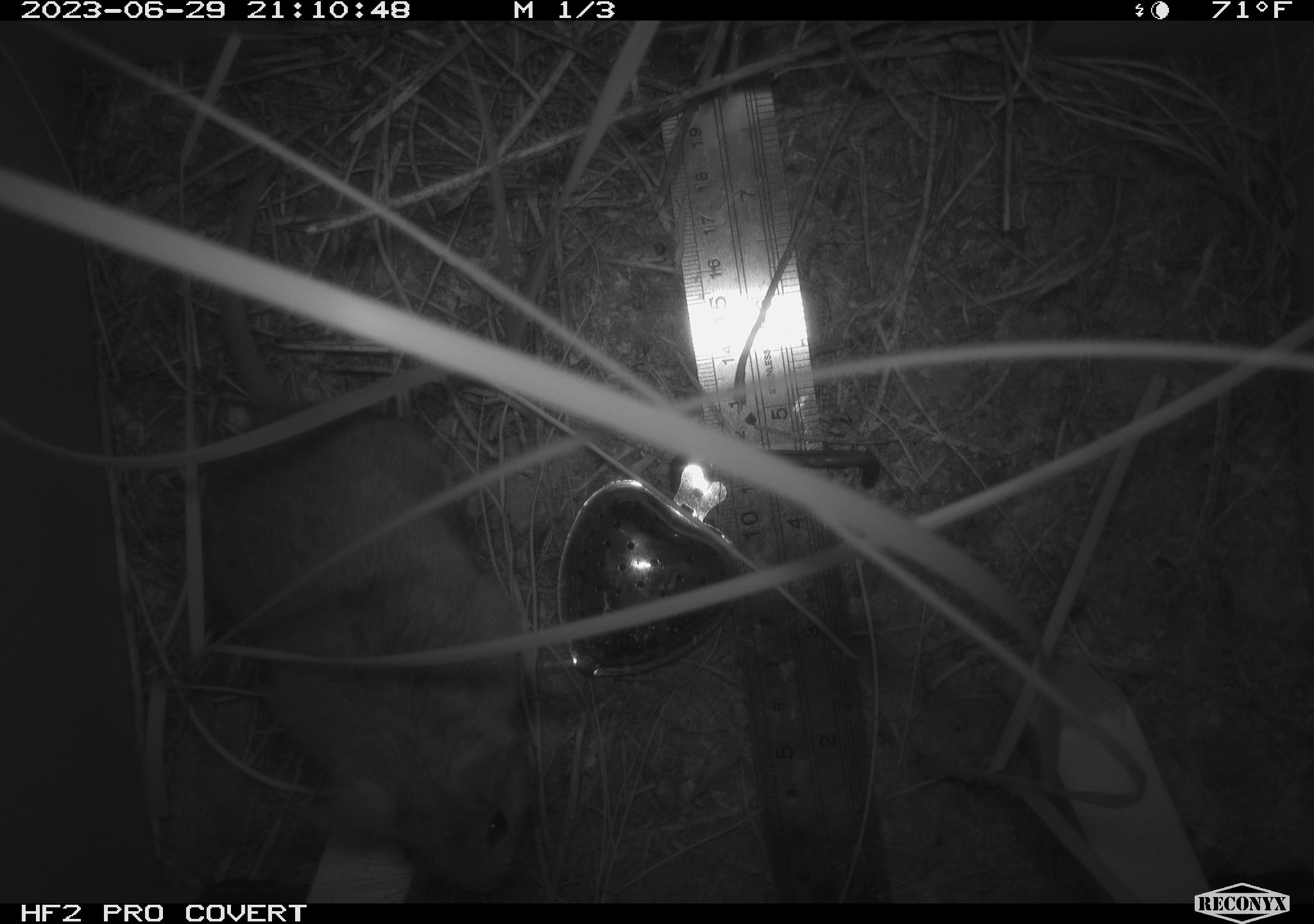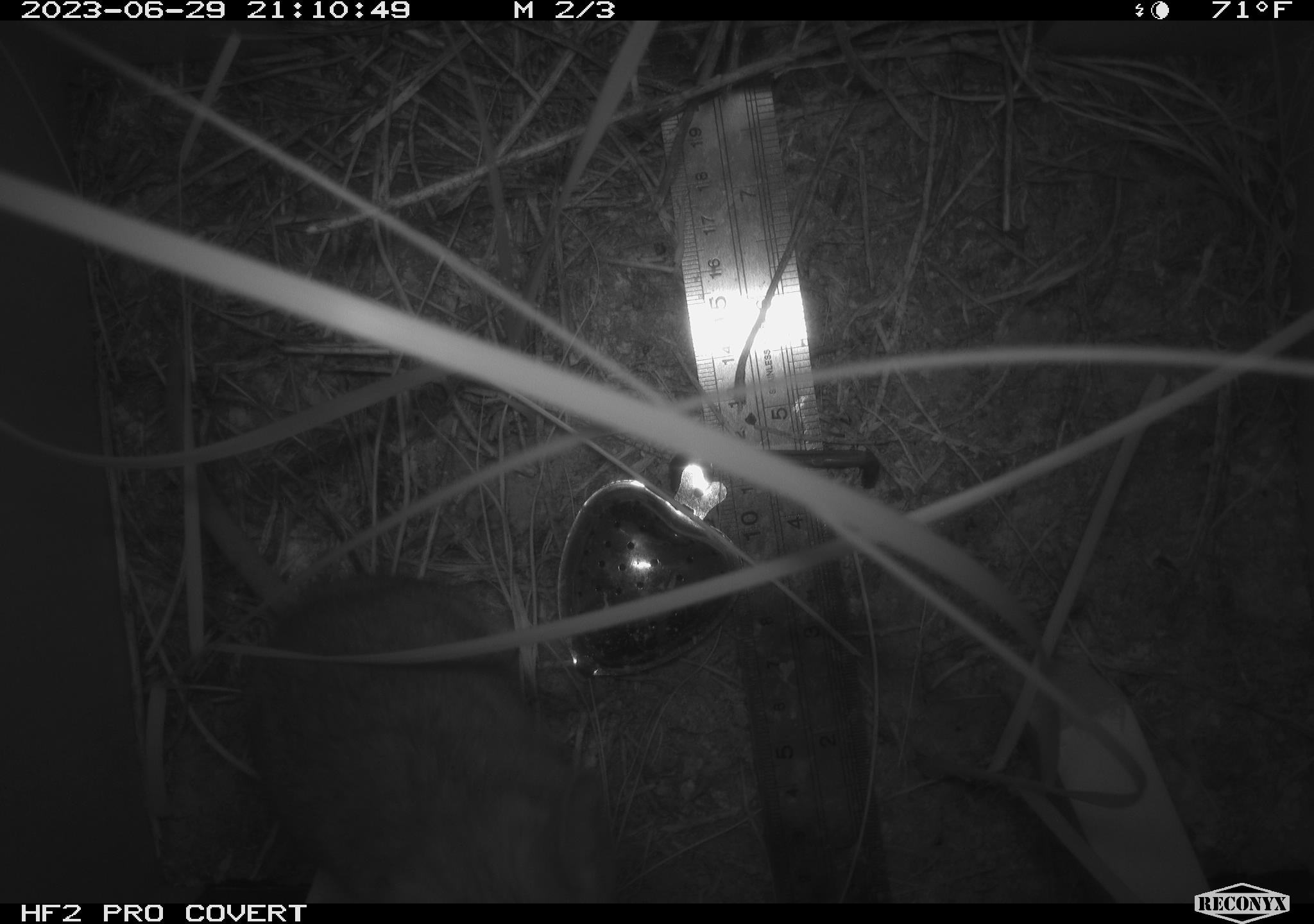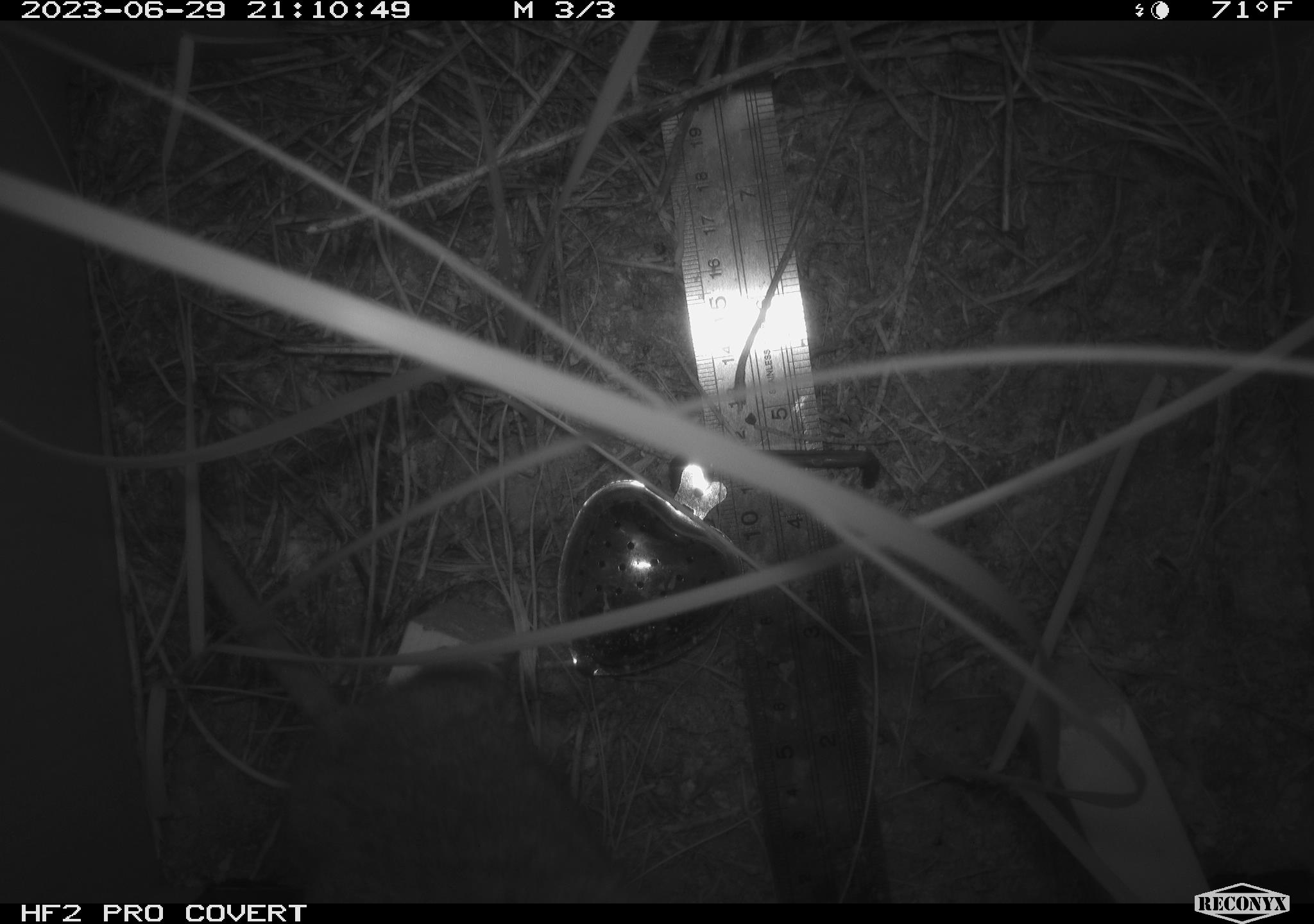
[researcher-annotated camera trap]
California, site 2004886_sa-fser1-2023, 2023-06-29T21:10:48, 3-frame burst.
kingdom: Animalia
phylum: Chordata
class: Mammalia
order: Rodentia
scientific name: Rodentia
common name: mouse species